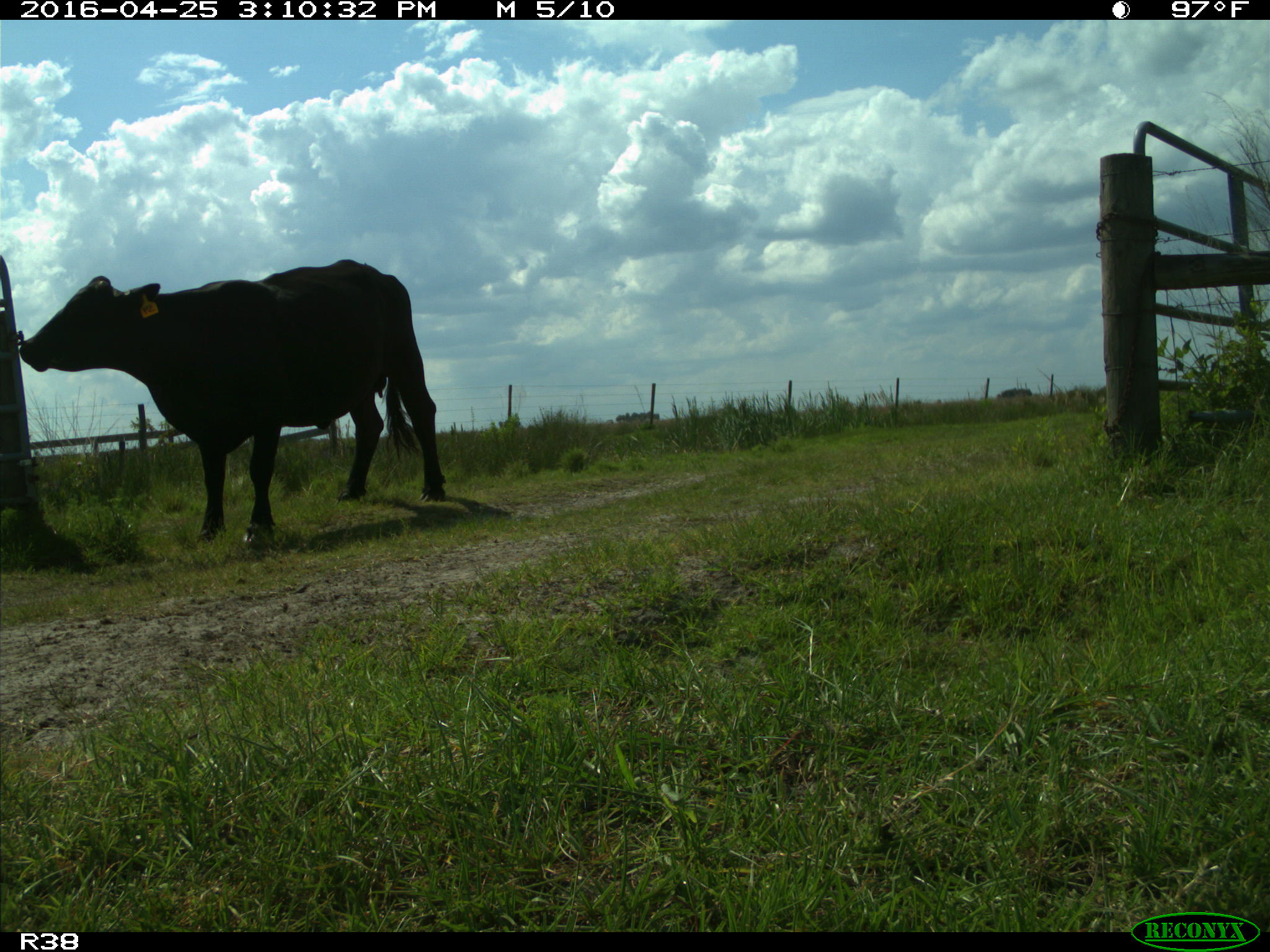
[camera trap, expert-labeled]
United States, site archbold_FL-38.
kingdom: Animalia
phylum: Chordata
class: Mammalia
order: Artiodactyla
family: Bovidae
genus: Bos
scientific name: Bos taurus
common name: domestic cow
Bos taurus (domestic cow).